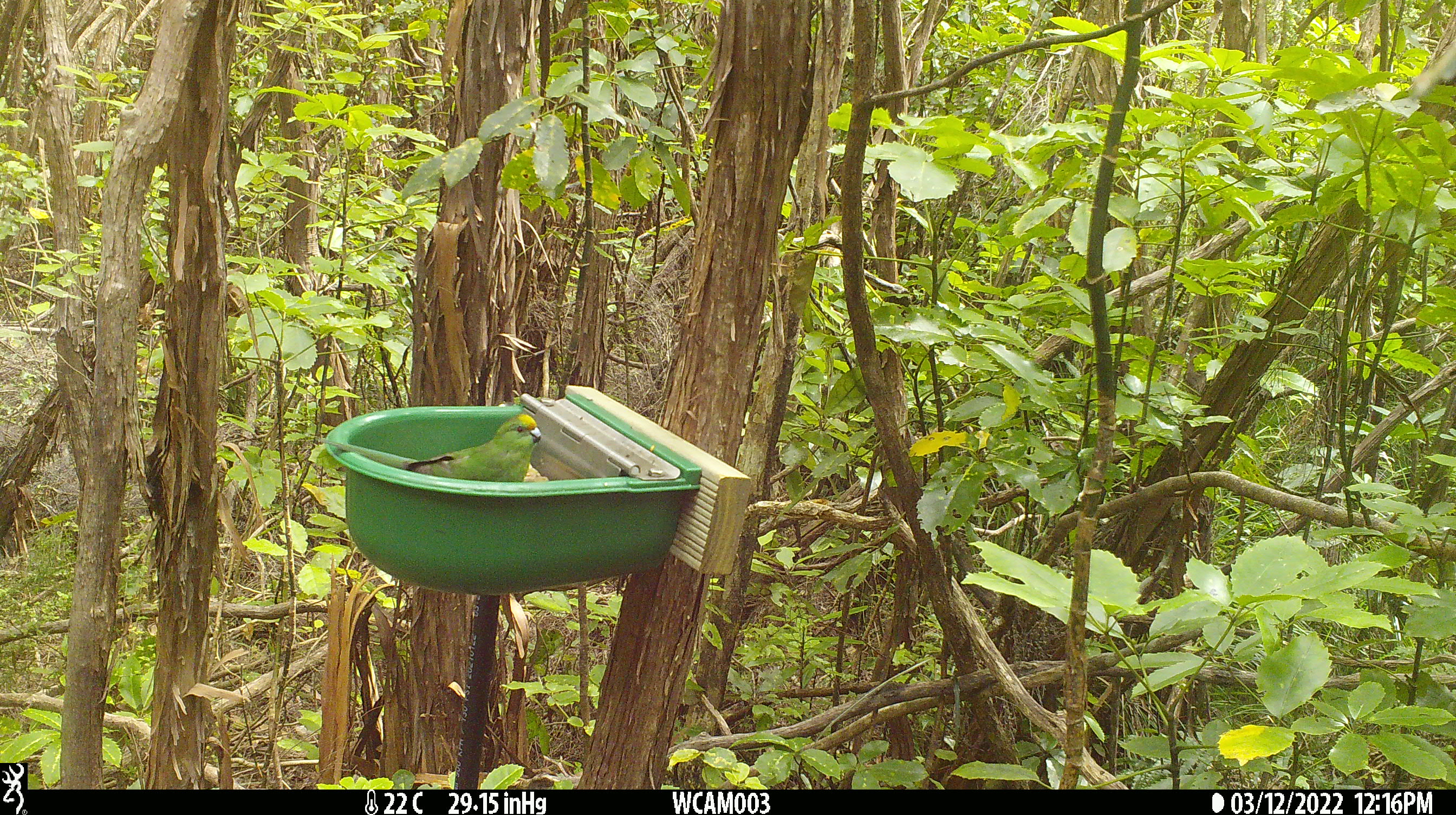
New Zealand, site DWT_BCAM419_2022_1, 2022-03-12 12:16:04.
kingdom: Animalia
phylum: Chordata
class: Aves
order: Psittaciformes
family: Psittaculidae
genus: Cyanoramphus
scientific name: Cyanoramphus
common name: parakeet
Parakeet (Cyanoramphus).